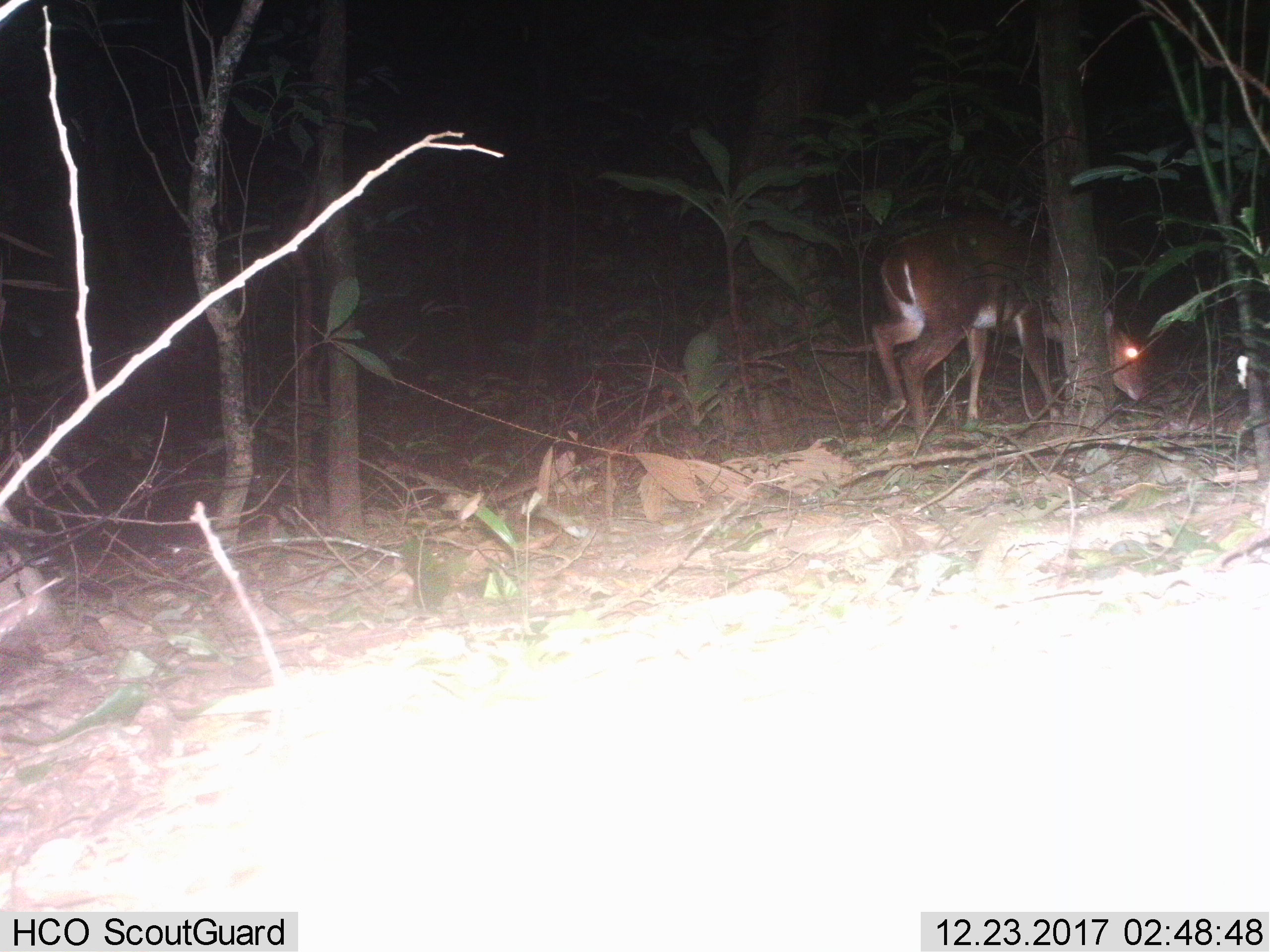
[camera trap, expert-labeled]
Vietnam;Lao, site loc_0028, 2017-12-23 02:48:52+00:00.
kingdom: Animalia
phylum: Chordata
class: Mammalia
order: Artiodactyla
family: Cervidae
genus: Muntiacus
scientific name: Muntiacus vuquangensis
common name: large-antlered muntjac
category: large antlered muntjac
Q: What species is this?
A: Large antlered muntjac (large-antlered muntjac) (Muntiacus vuquangensis).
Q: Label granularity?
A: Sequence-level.